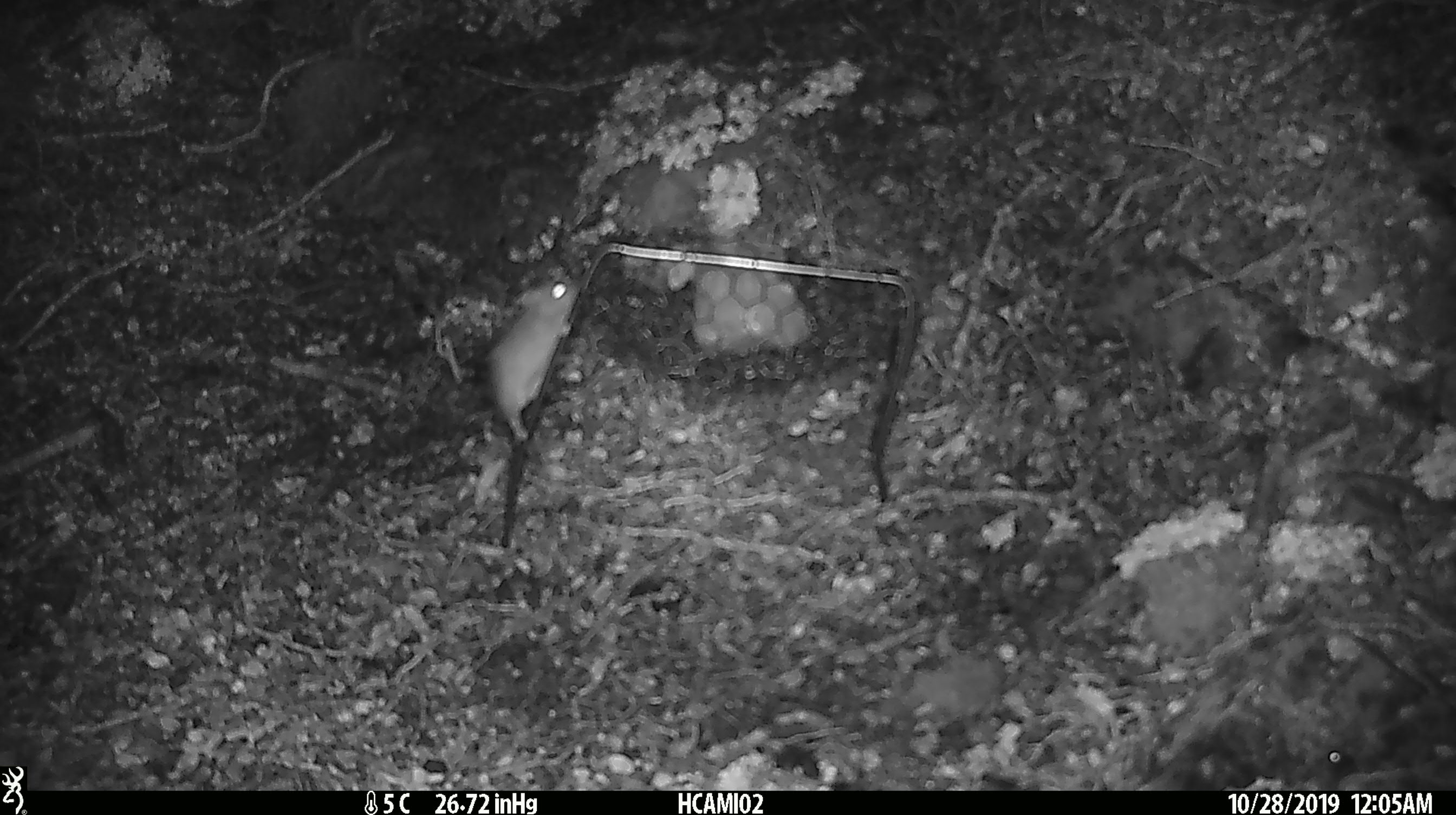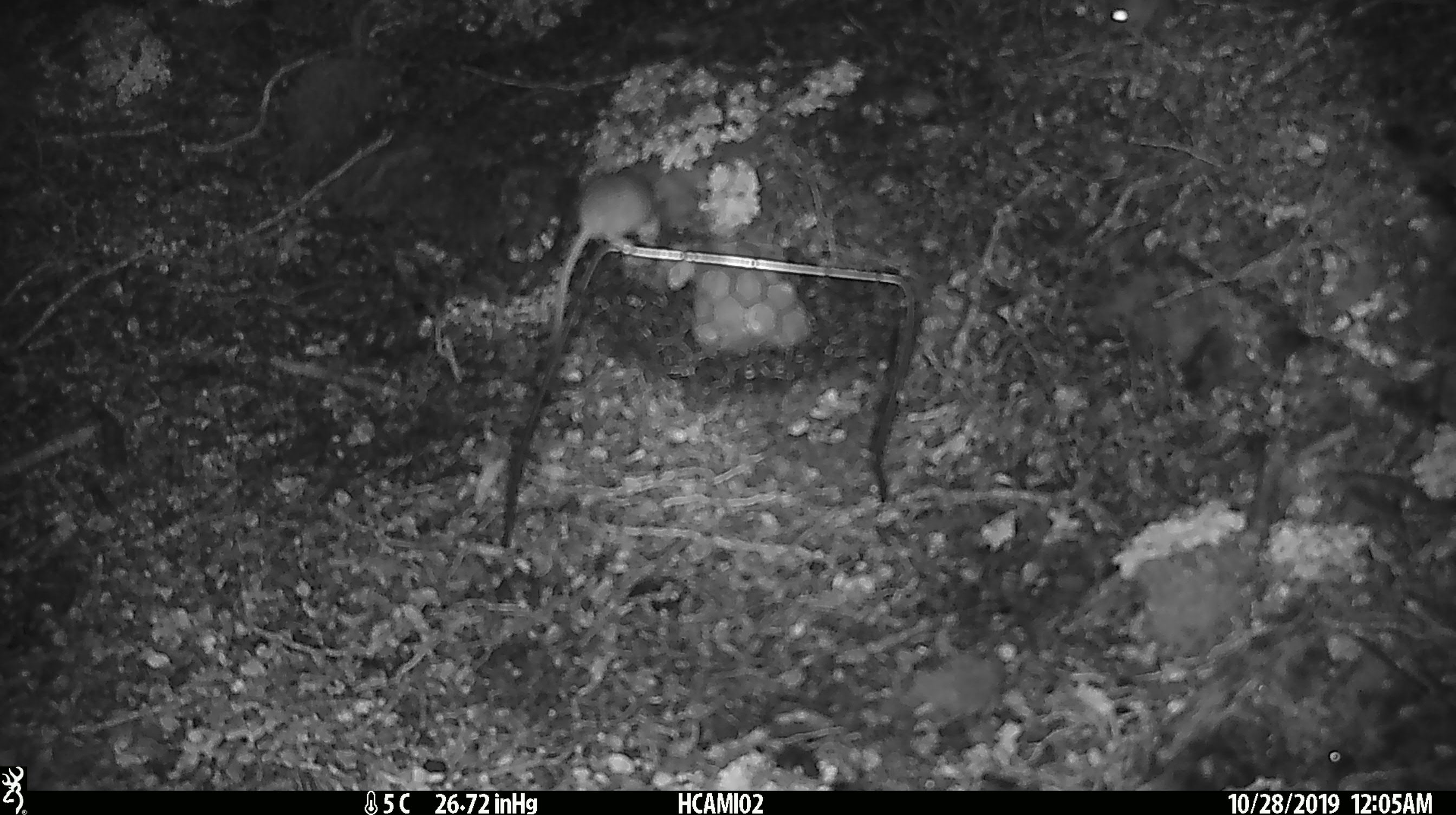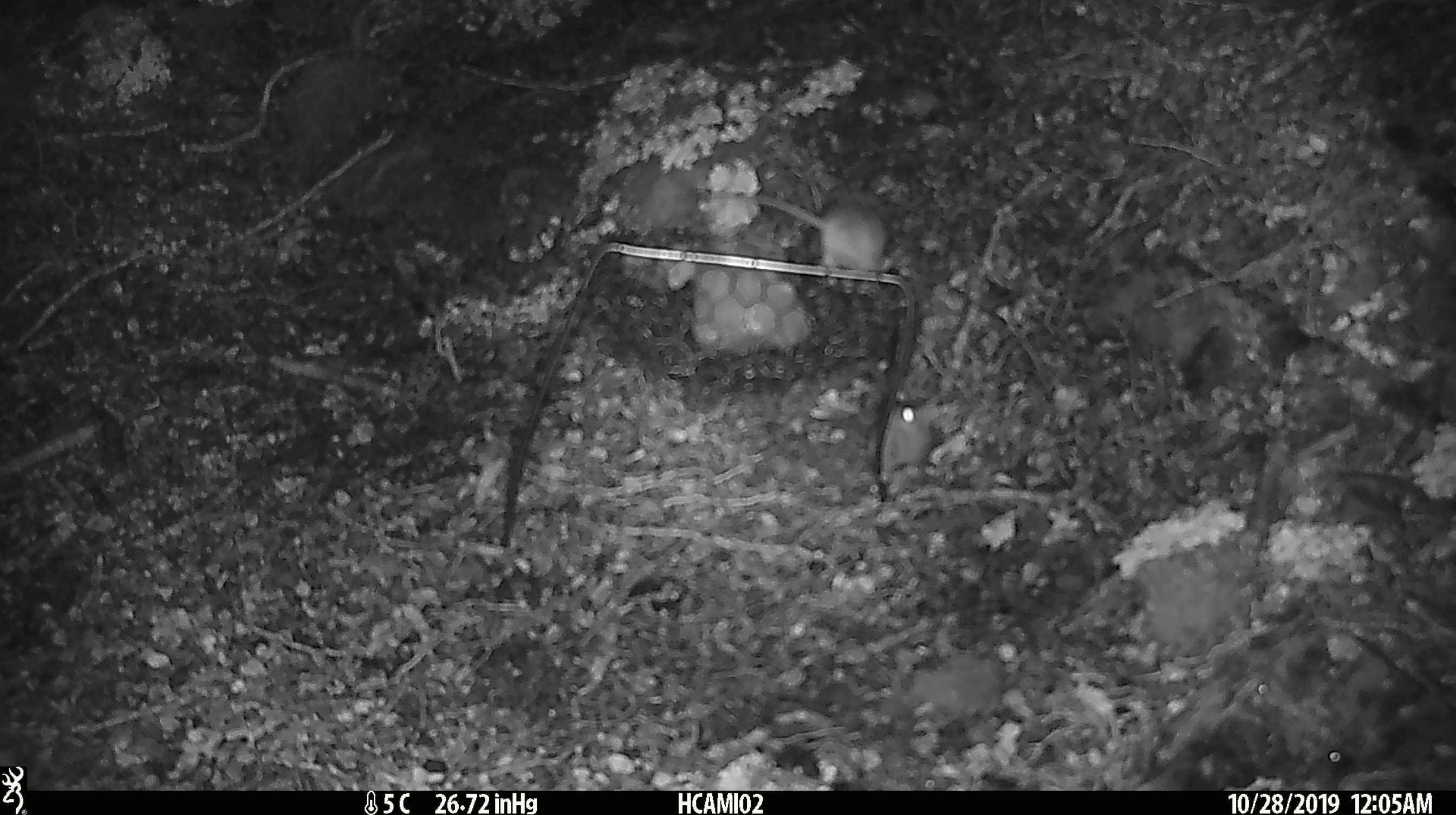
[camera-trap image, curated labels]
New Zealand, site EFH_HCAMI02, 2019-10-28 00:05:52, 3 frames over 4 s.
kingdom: Animalia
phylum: Chordata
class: Mammalia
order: Rodentia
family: Muridae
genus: Mus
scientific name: Mus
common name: mouse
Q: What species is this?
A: Mouse (Mus).